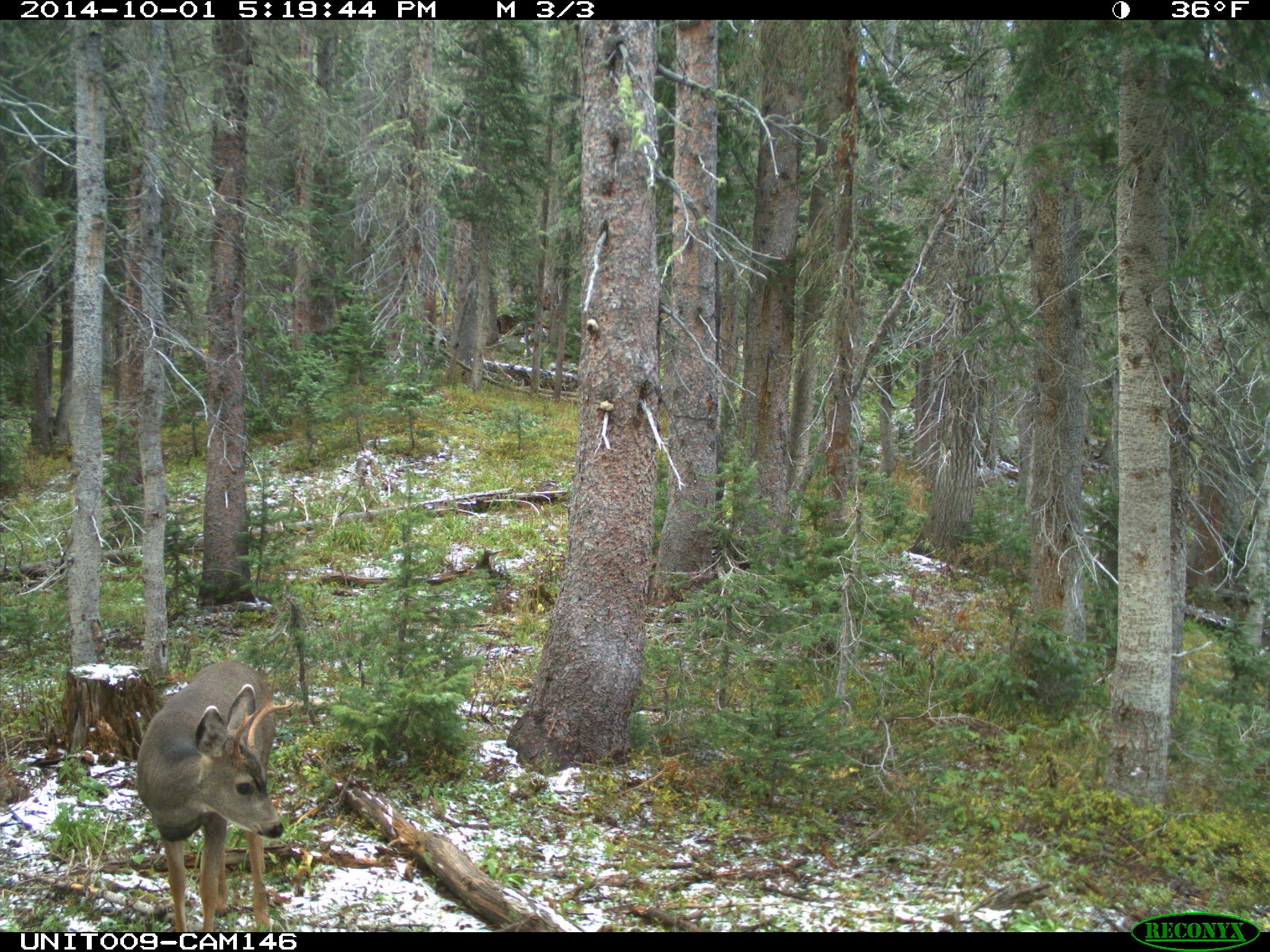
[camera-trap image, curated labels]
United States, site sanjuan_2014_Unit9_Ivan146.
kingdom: Animalia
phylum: Chordata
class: Mammalia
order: Artiodactyla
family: Cervidae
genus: Odocoileus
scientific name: Odocoileus hemionus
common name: mule deer